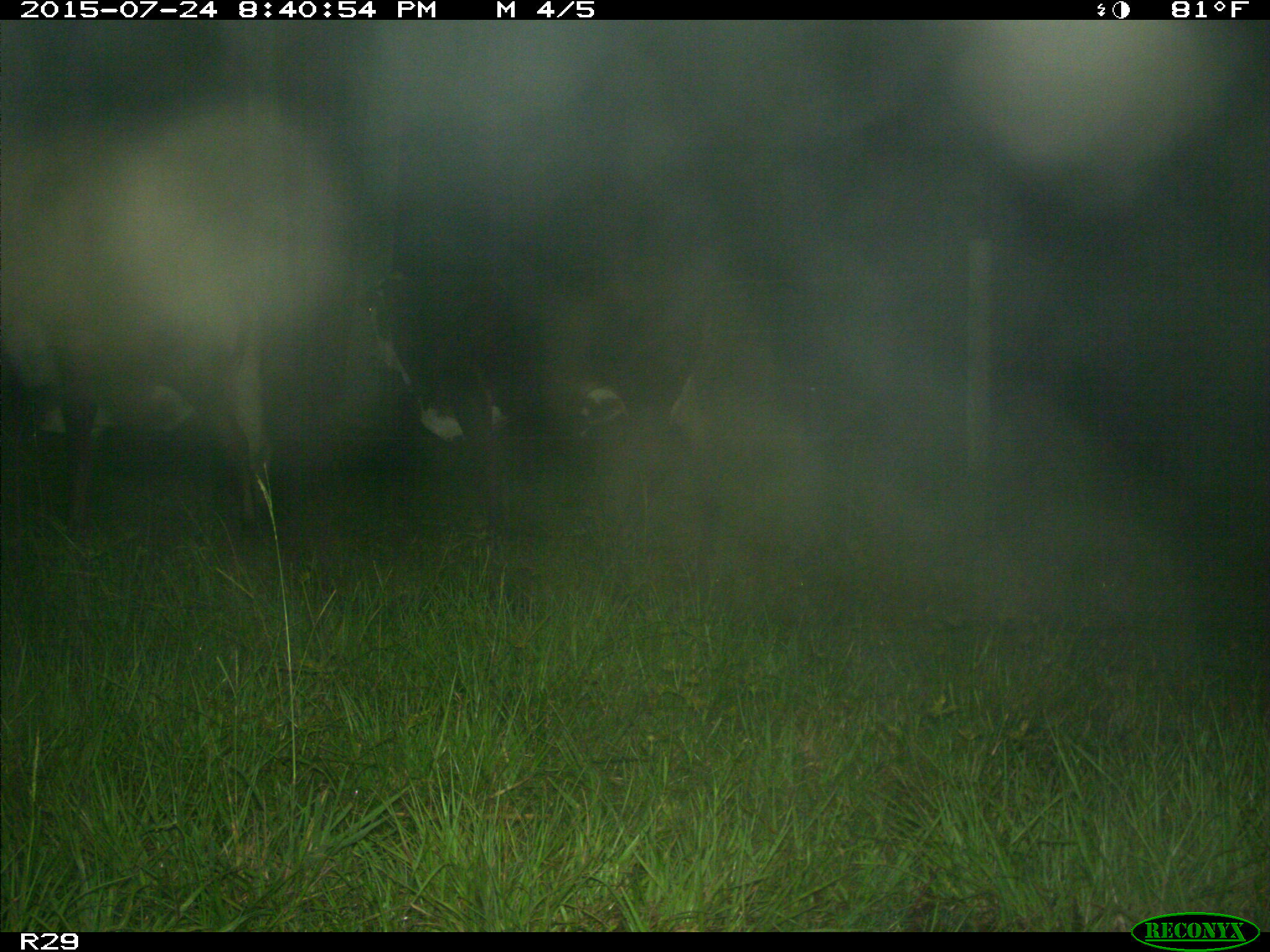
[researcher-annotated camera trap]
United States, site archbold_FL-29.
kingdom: Animalia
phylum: Chordata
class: Mammalia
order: Artiodactyla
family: Bovidae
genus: Bos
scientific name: Bos taurus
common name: domestic cow